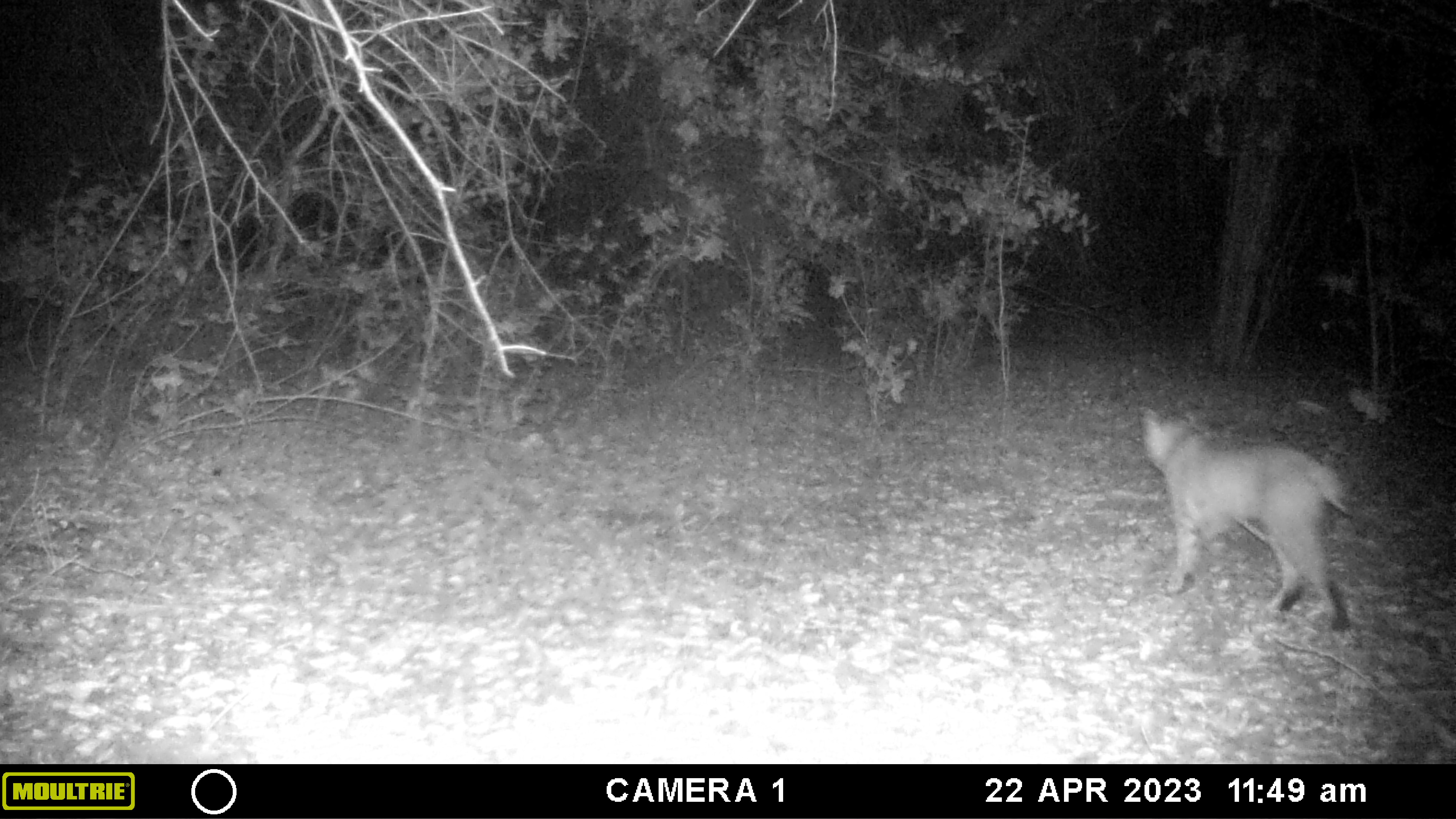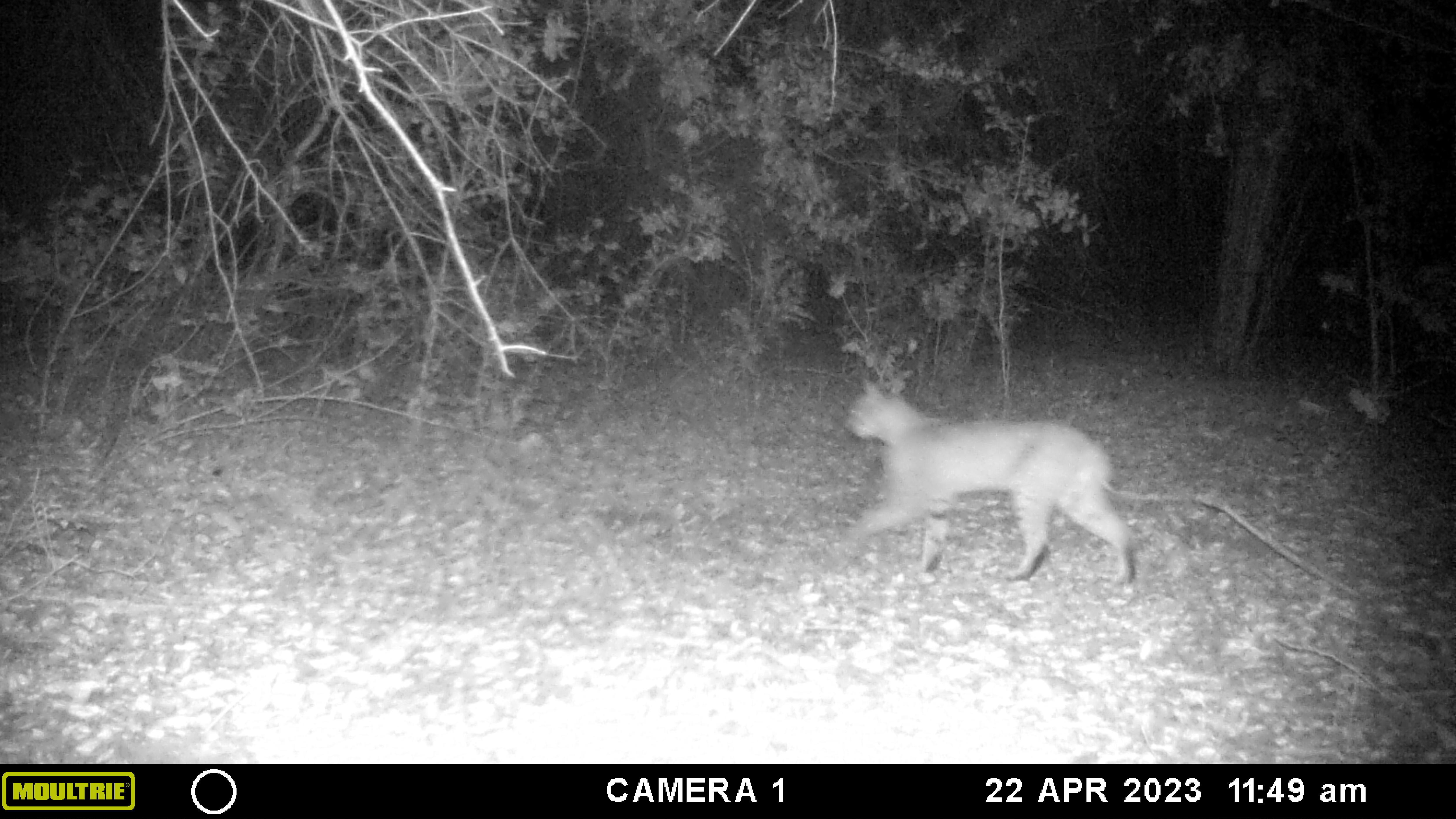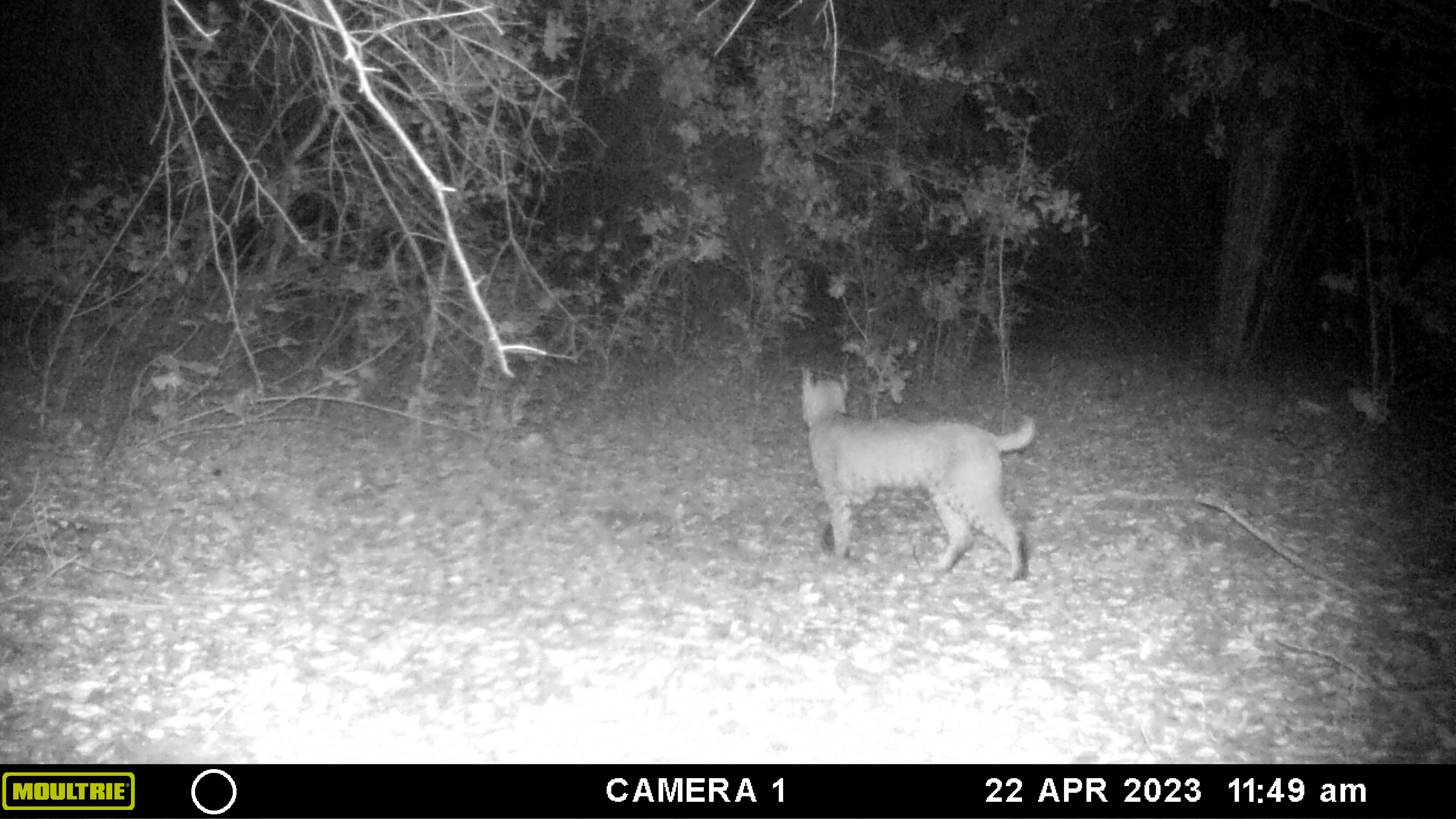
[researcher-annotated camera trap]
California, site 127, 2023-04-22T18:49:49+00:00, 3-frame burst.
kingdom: Animalia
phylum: Chordata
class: Mammalia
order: Carnivora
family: Felidae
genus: Lynx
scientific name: Lynx rufus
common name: bobcat